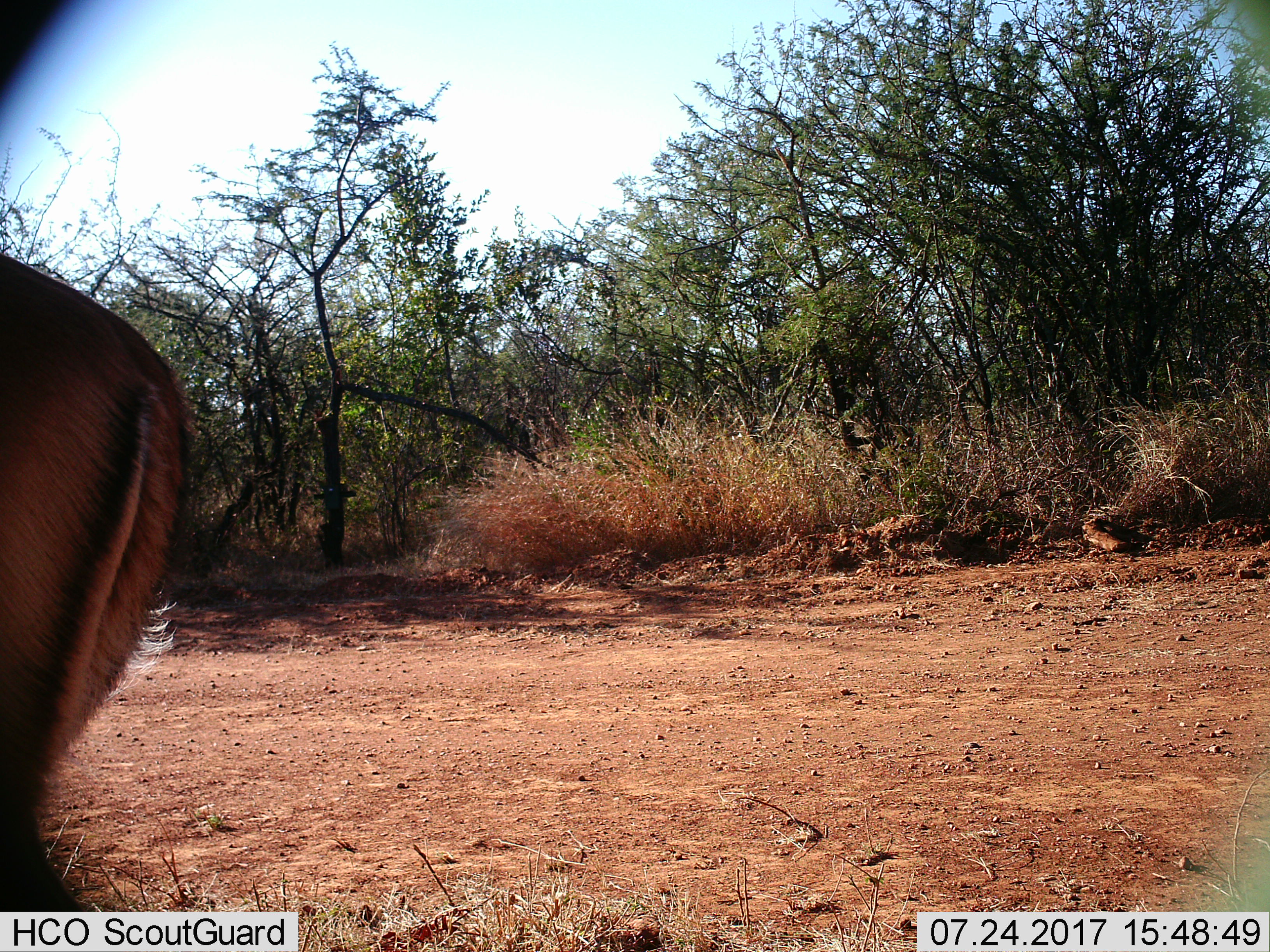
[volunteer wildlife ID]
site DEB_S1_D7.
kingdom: Animalia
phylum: Chordata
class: Mammalia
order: Artiodactyla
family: Bovidae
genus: Aepyceros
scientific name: Aepyceros melampus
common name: impala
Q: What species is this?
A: Impala (Aepyceros melampus).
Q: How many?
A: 1.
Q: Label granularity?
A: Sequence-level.